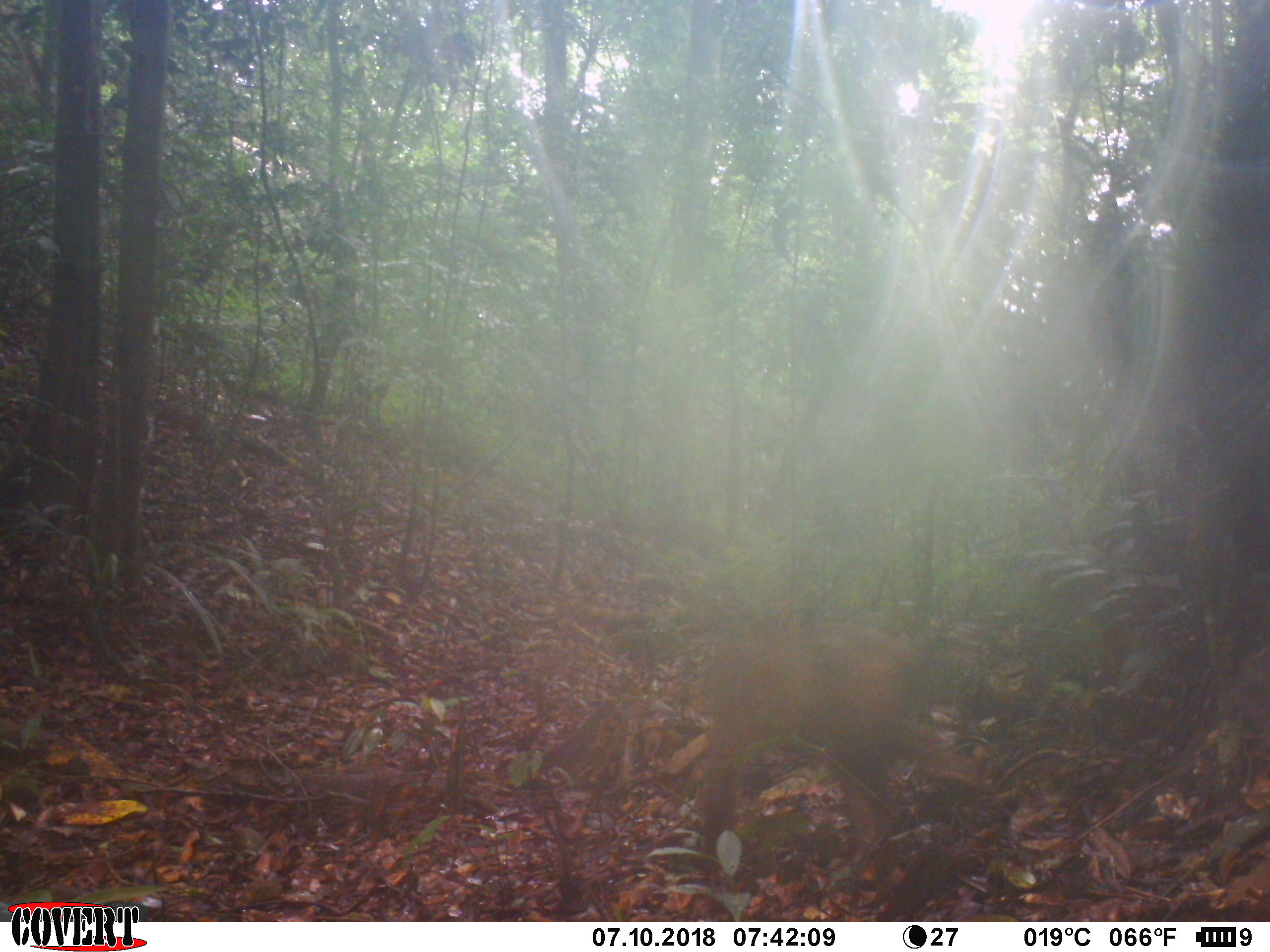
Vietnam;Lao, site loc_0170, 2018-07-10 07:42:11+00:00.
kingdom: Animalia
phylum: Chordata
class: Mammalia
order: Primates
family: Cercopithecidae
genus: Macaca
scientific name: Macaca arctoides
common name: stump-tailed macaque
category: stump tailed macaque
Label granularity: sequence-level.